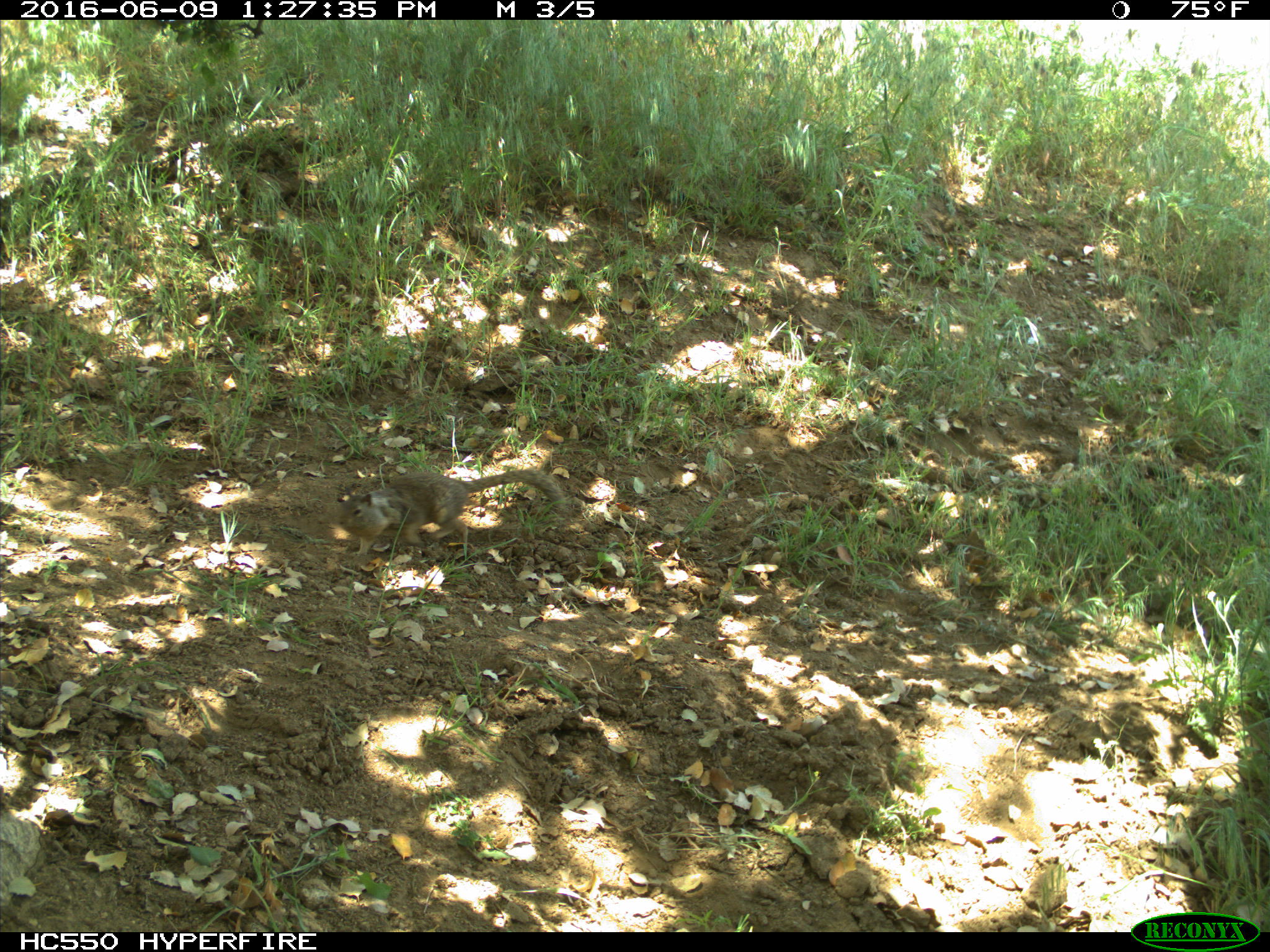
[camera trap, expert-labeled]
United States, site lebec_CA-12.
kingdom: Animalia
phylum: Chordata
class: Mammalia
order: Rodentia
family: Sciuridae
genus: Otospermophilus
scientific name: Otospermophilus beecheyi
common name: california ground squirrel